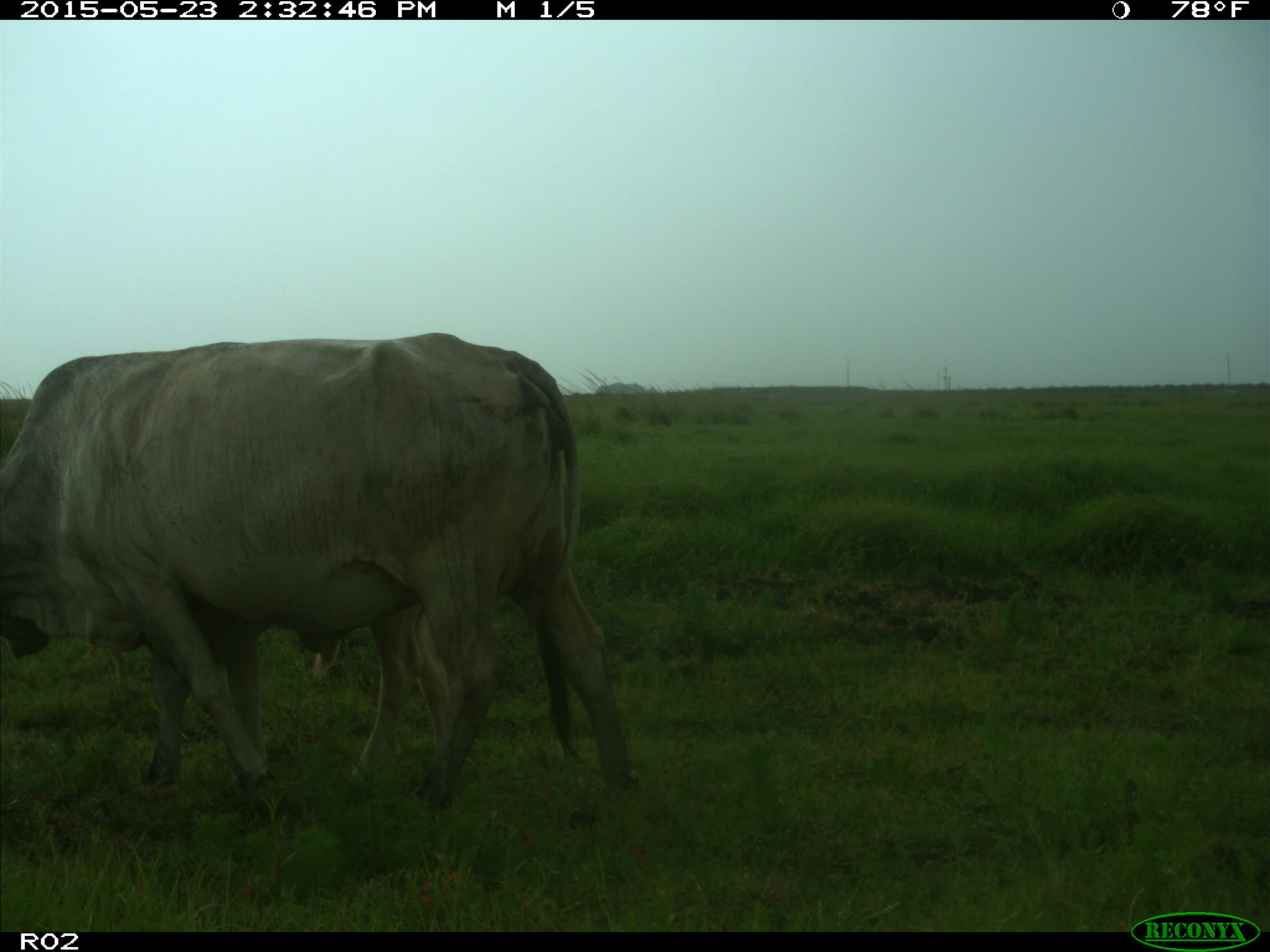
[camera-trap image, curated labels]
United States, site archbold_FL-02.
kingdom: Animalia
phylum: Chordata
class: Mammalia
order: Artiodactyla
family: Bovidae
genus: Bos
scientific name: Bos taurus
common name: domestic cow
Bos taurus (domestic cow).